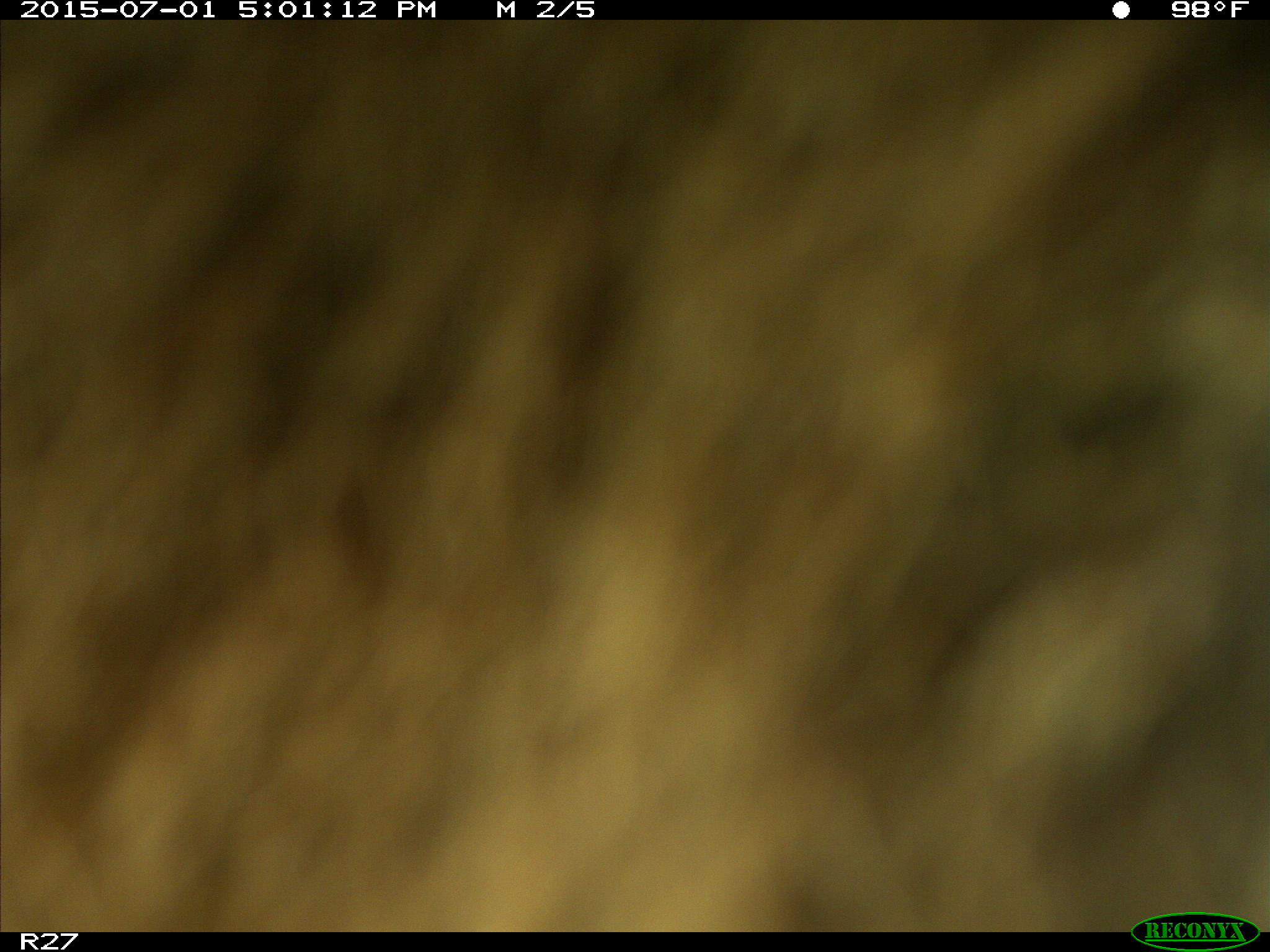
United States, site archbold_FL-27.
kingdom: Animalia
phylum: Chordata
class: Mammalia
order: Artiodactyla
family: Bovidae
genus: Bos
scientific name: Bos taurus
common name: domestic cow